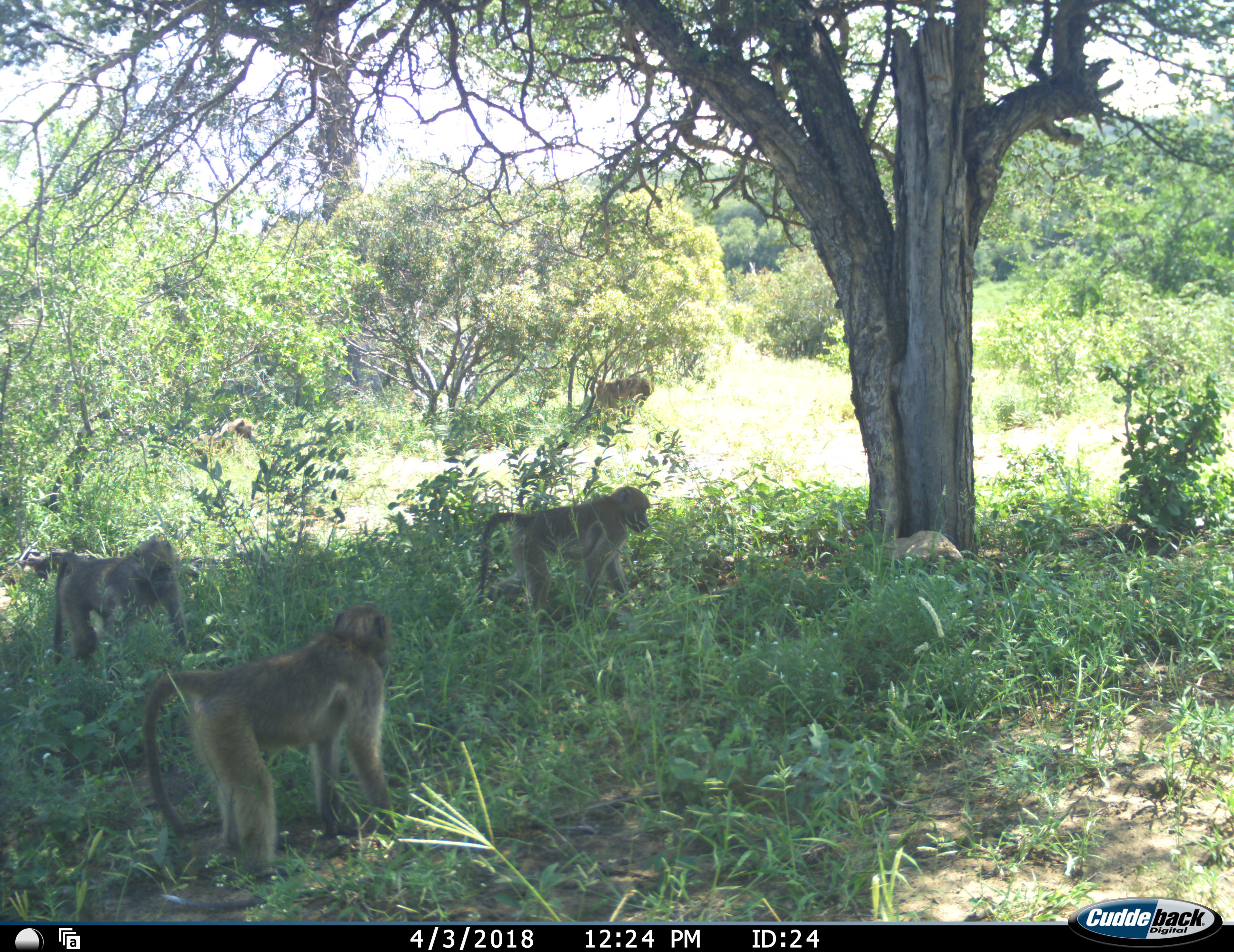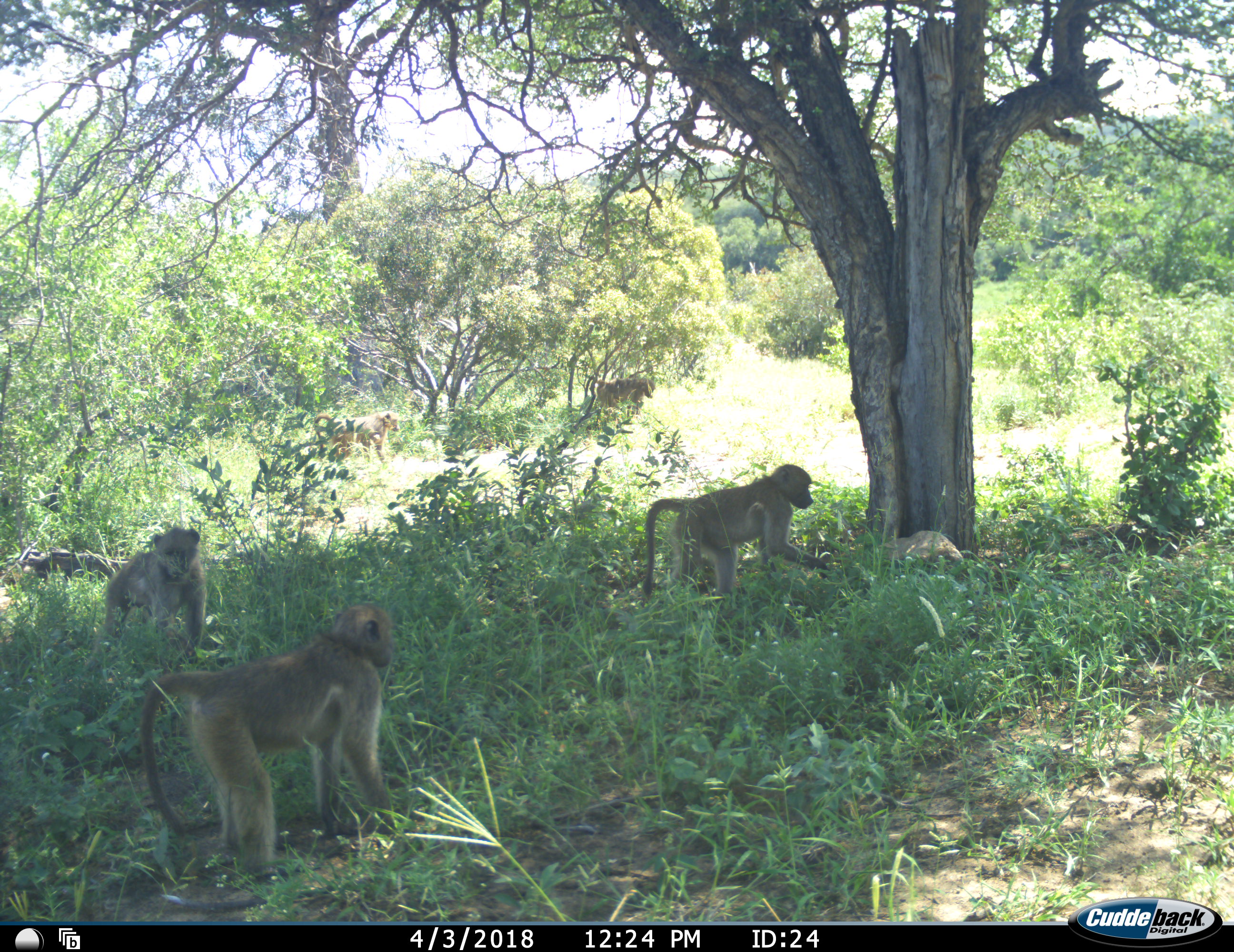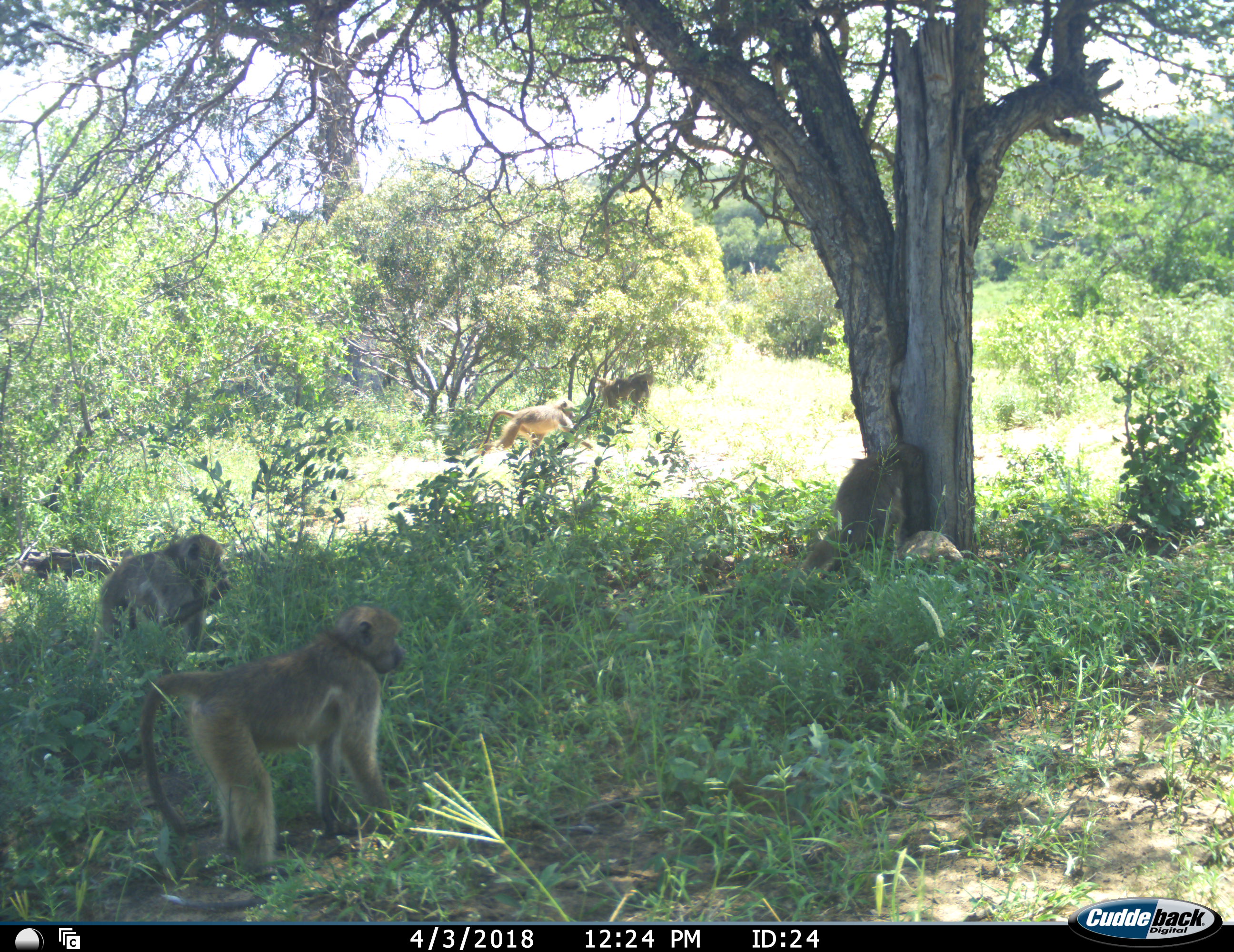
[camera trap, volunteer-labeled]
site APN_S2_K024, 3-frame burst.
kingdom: Animalia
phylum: Chordata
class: Mammalia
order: Primates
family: Cercopithecidae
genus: Papio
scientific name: Papio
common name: baboon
Baboon (Papio), count 5. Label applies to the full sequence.